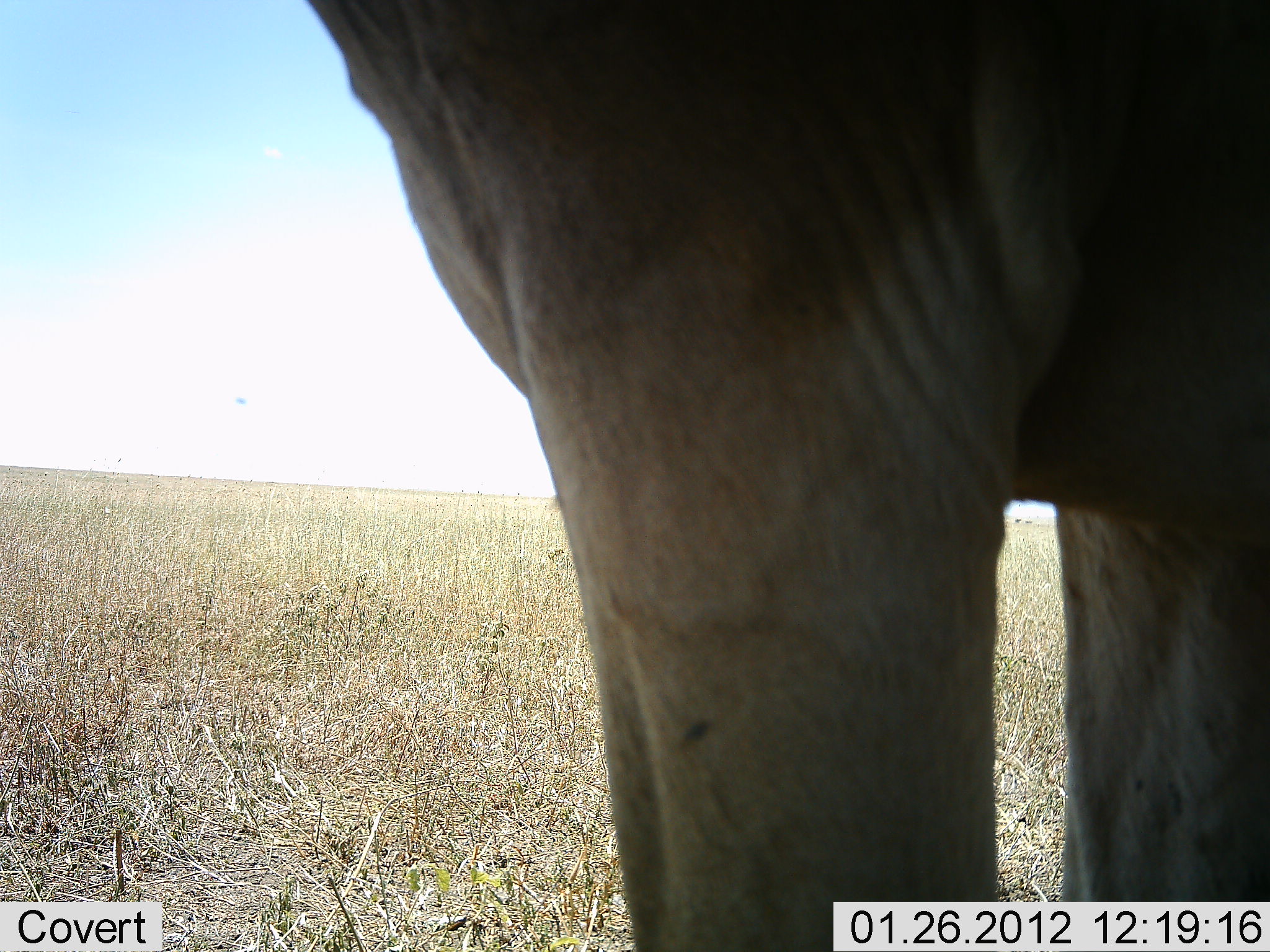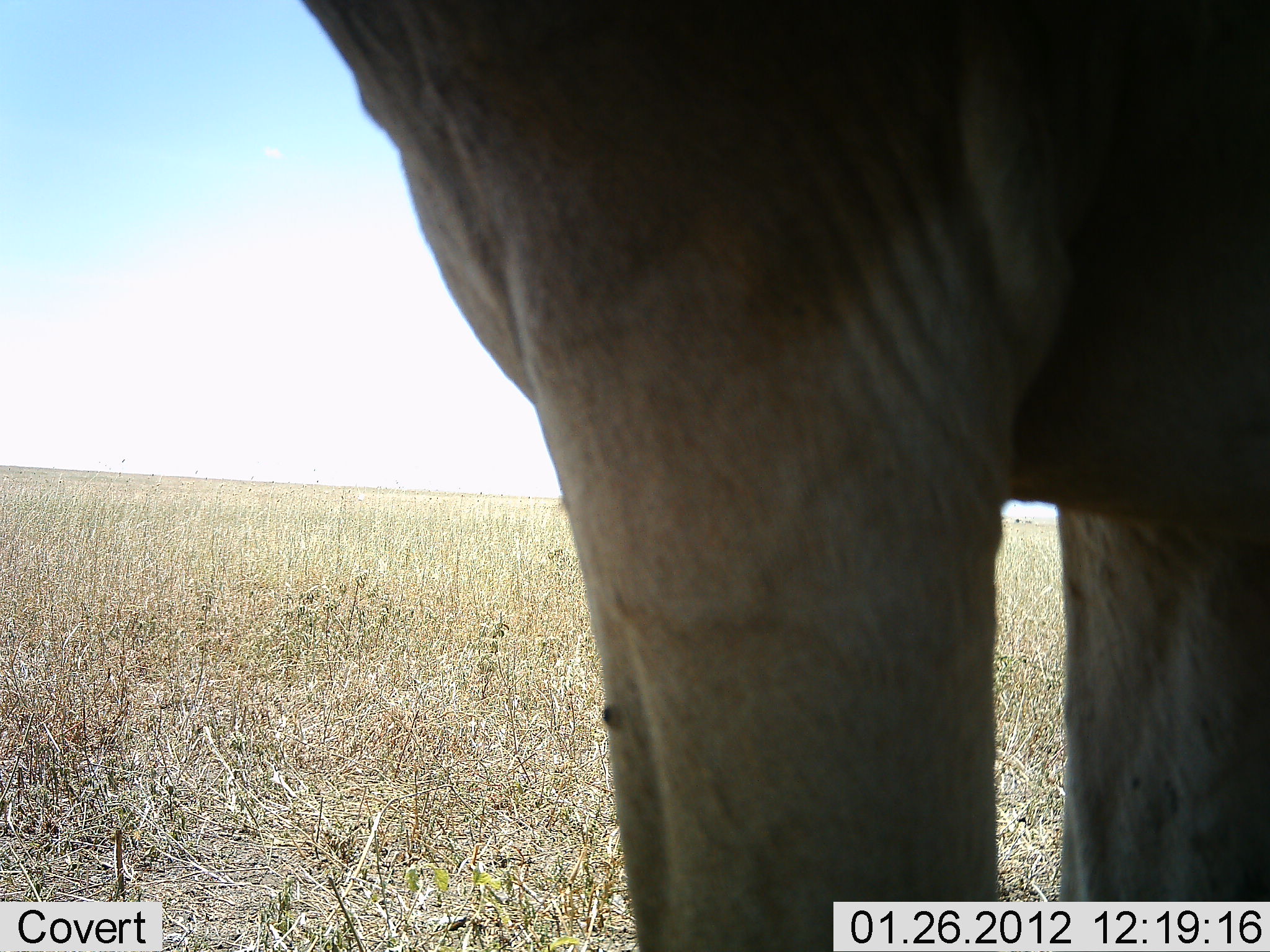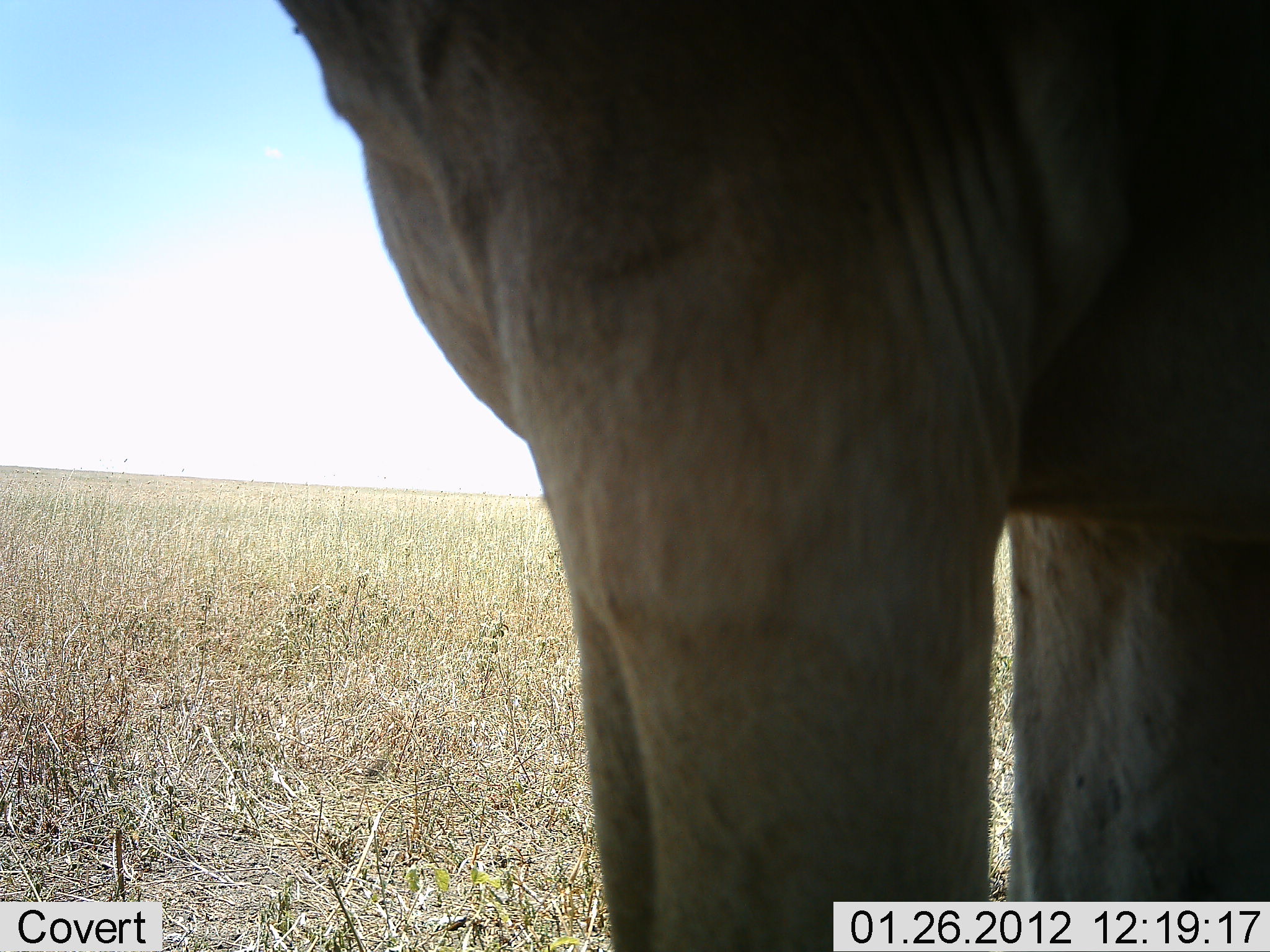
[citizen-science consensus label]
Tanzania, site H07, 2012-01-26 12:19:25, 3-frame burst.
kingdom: Animalia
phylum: Chordata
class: Mammalia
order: Artiodactyla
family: Bovidae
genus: Alcelaphus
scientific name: Alcelaphus buselaphus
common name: hartebeest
Hartebeest (Alcelaphus buselaphus), count 1. Behavior (volunteer vote fractions): standing 100%, resting 8%, moving 0%, interacting 0%. Young present (vote fraction): 0%. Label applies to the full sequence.